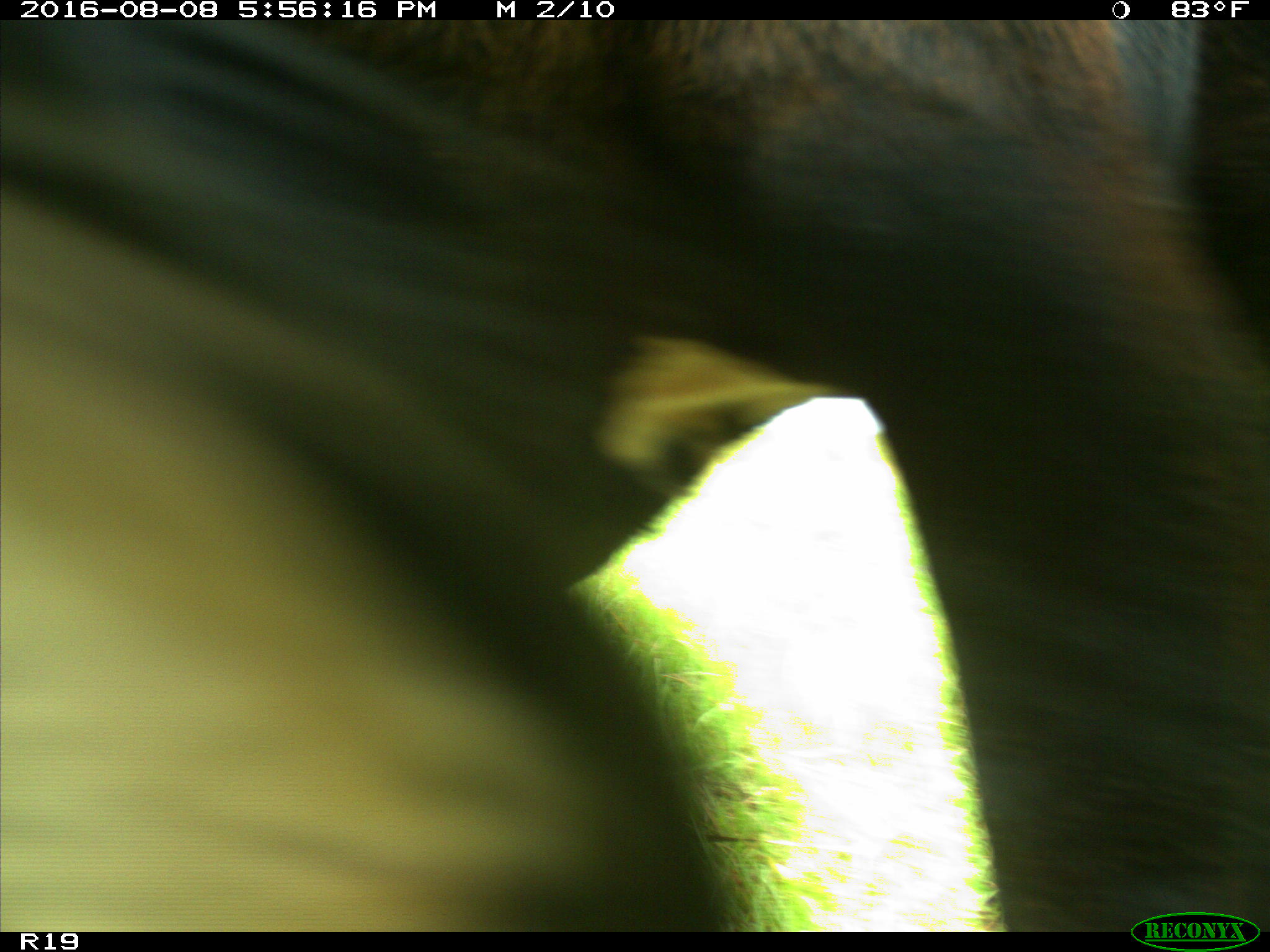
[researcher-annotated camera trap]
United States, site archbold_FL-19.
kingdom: Animalia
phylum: Chordata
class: Mammalia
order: Artiodactyla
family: Bovidae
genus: Bos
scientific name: Bos taurus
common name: domestic cow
Bos taurus (domestic cow).